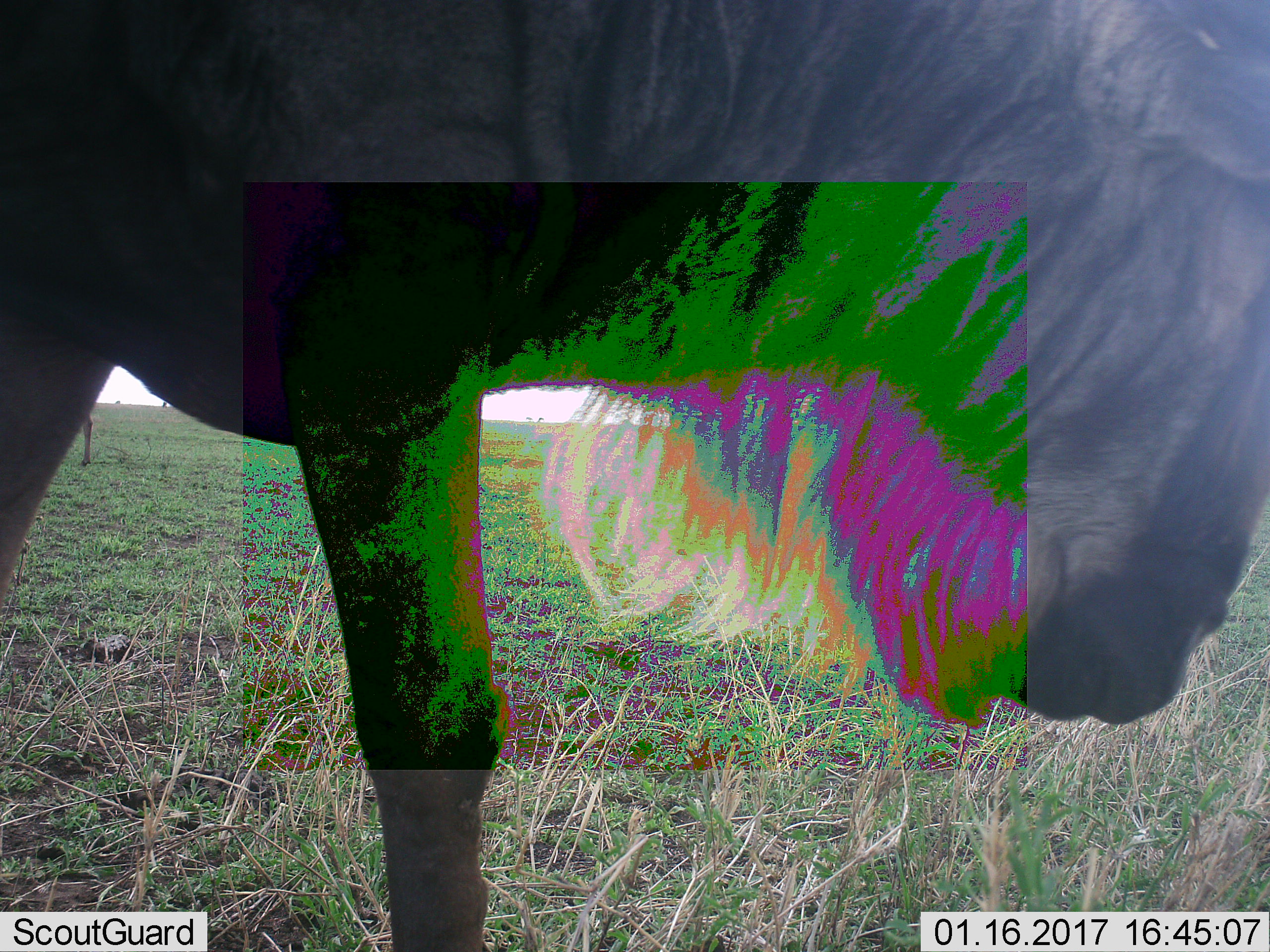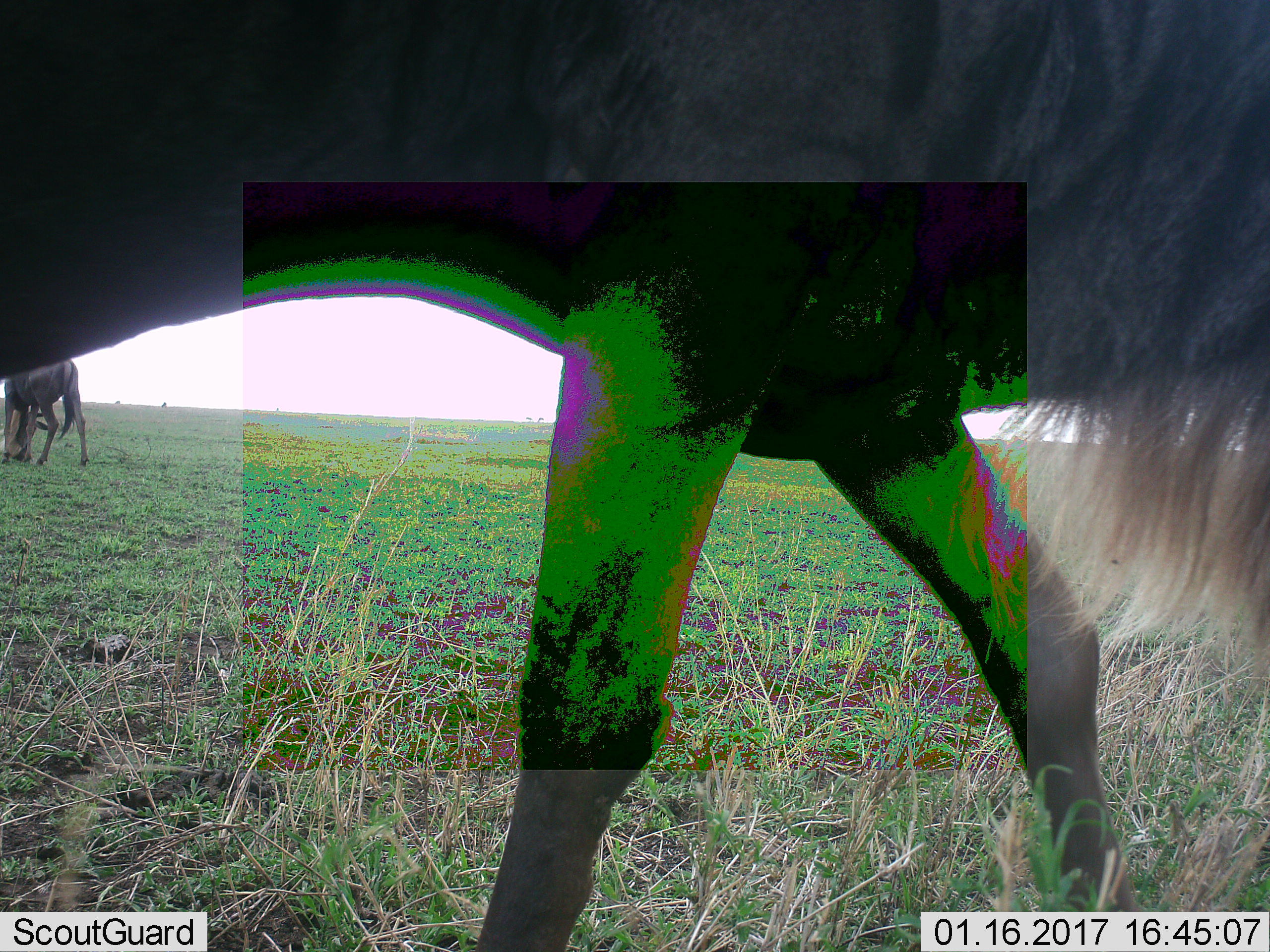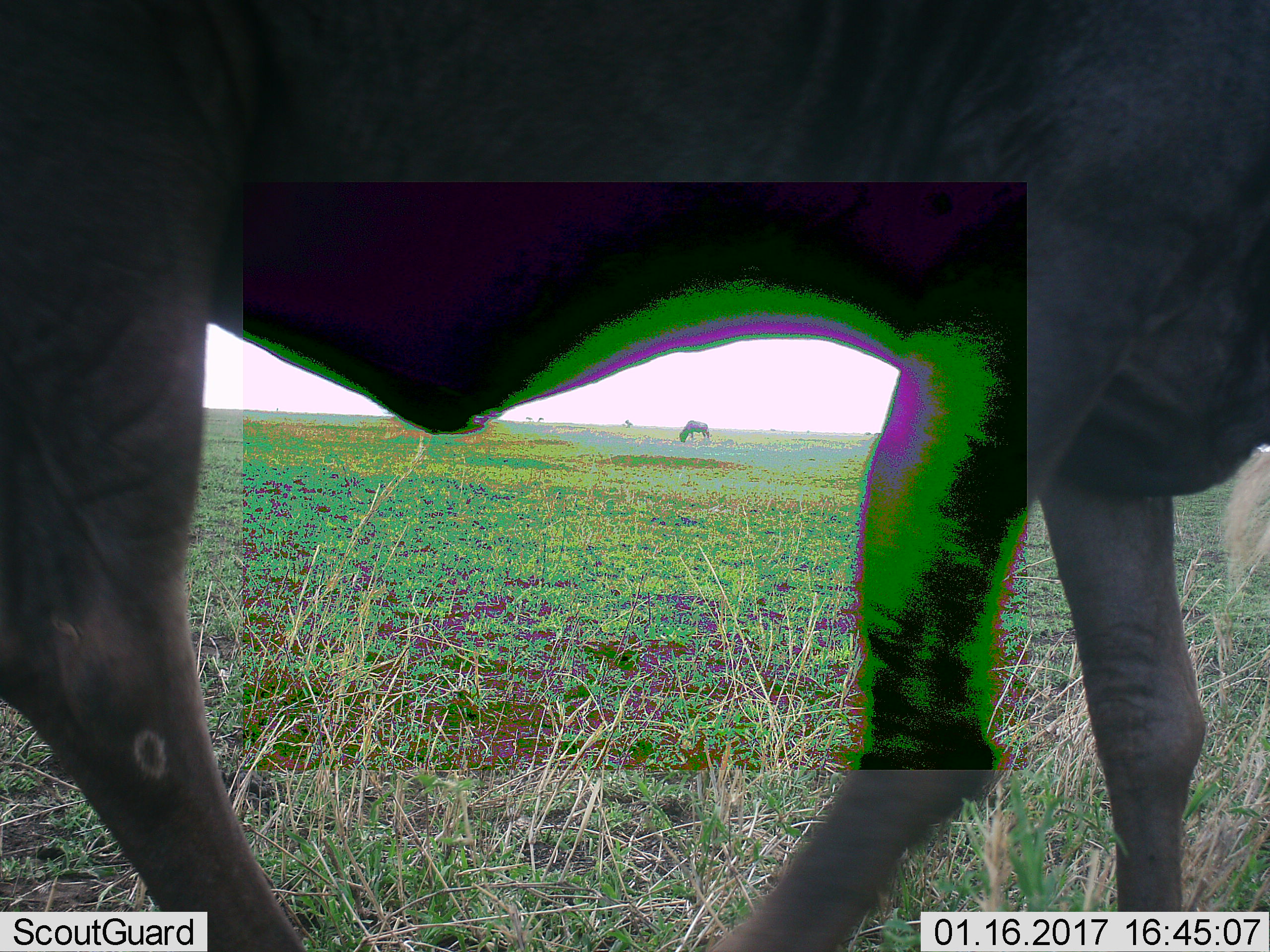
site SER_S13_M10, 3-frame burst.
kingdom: Animalia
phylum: Chordata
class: Mammalia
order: Artiodactyla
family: Bovidae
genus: Connochaetes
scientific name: Connochaetes taurinus taurinus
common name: blue wildebeest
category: wildebeestblue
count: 3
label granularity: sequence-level